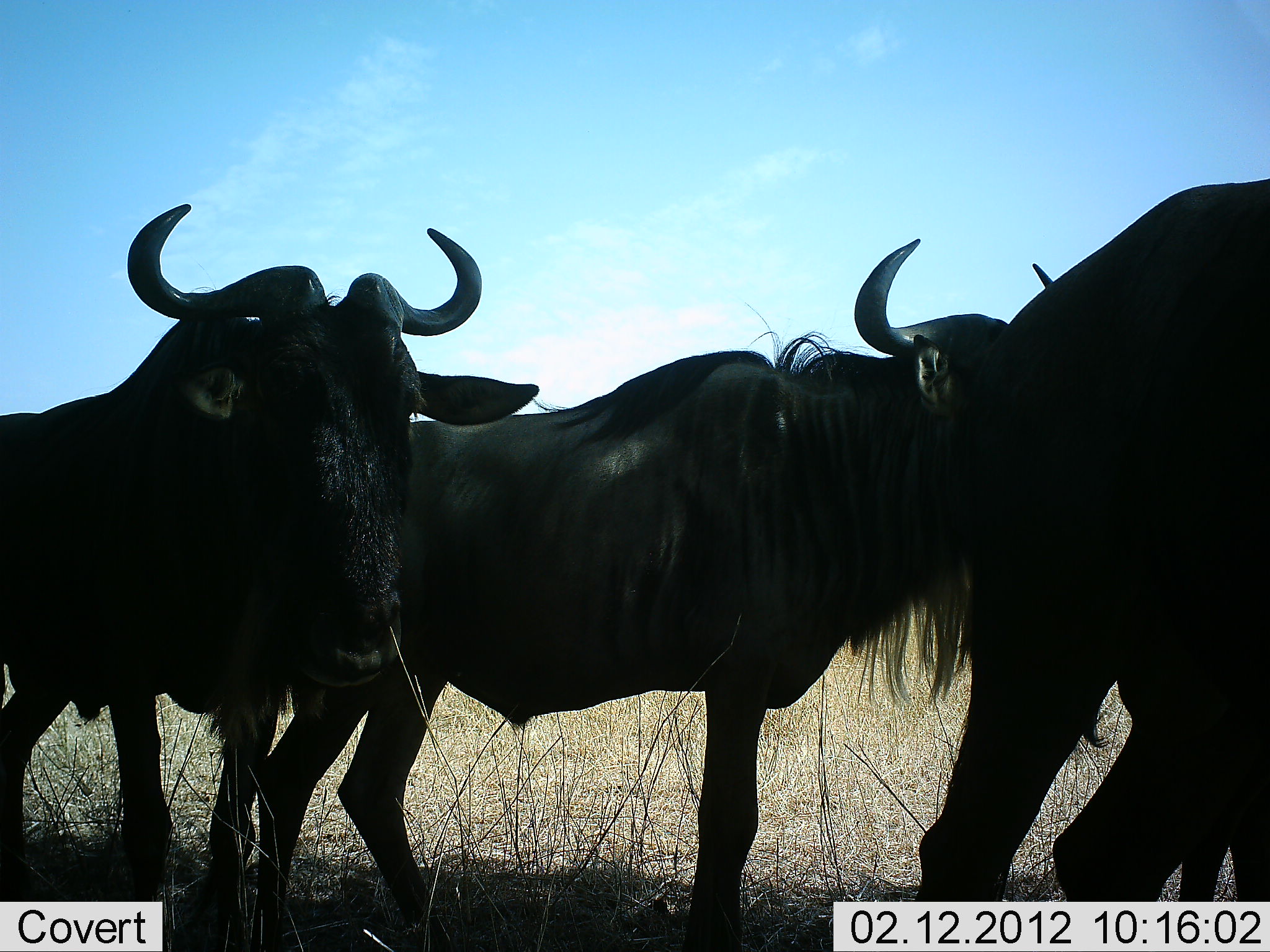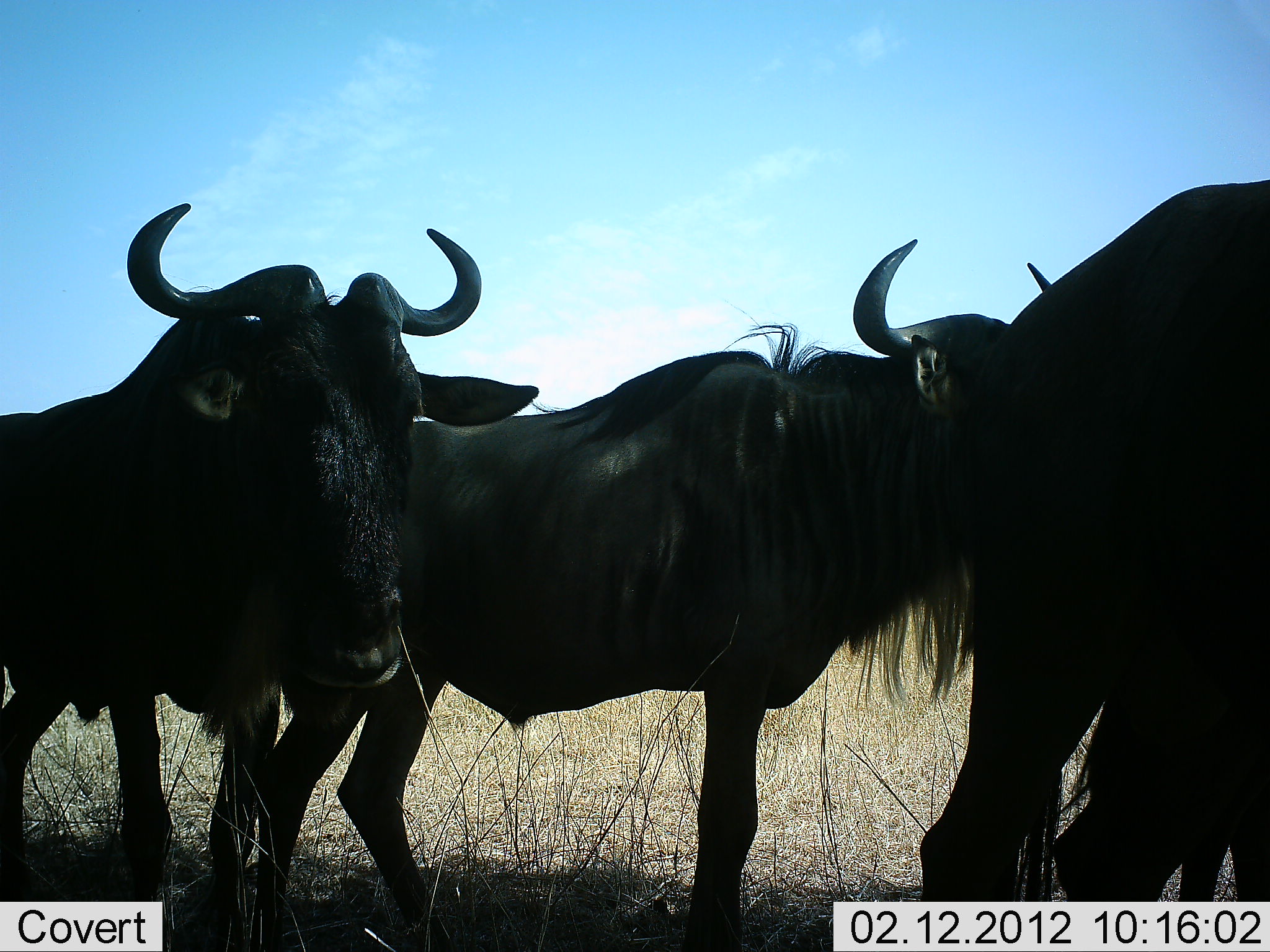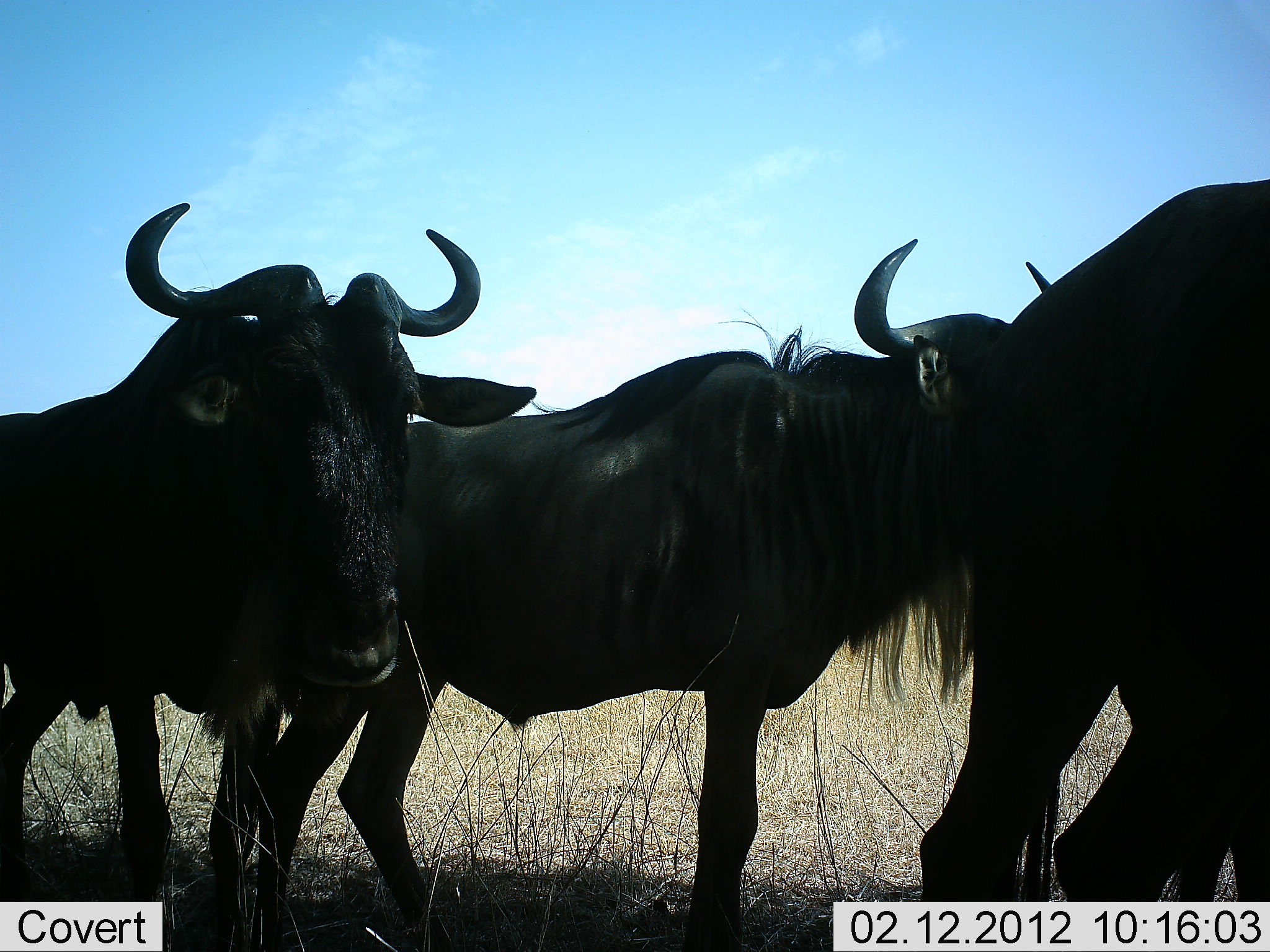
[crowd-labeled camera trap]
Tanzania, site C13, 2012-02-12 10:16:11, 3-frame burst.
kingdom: Animalia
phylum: Chordata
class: Mammalia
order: Artiodactyla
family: Bovidae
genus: Connochaetes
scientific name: Connochaetes taurinus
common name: blue wildebeest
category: wildebeest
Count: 3.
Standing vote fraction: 100%.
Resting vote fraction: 0%.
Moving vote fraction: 0%.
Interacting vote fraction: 0%.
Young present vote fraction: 0%.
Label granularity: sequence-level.